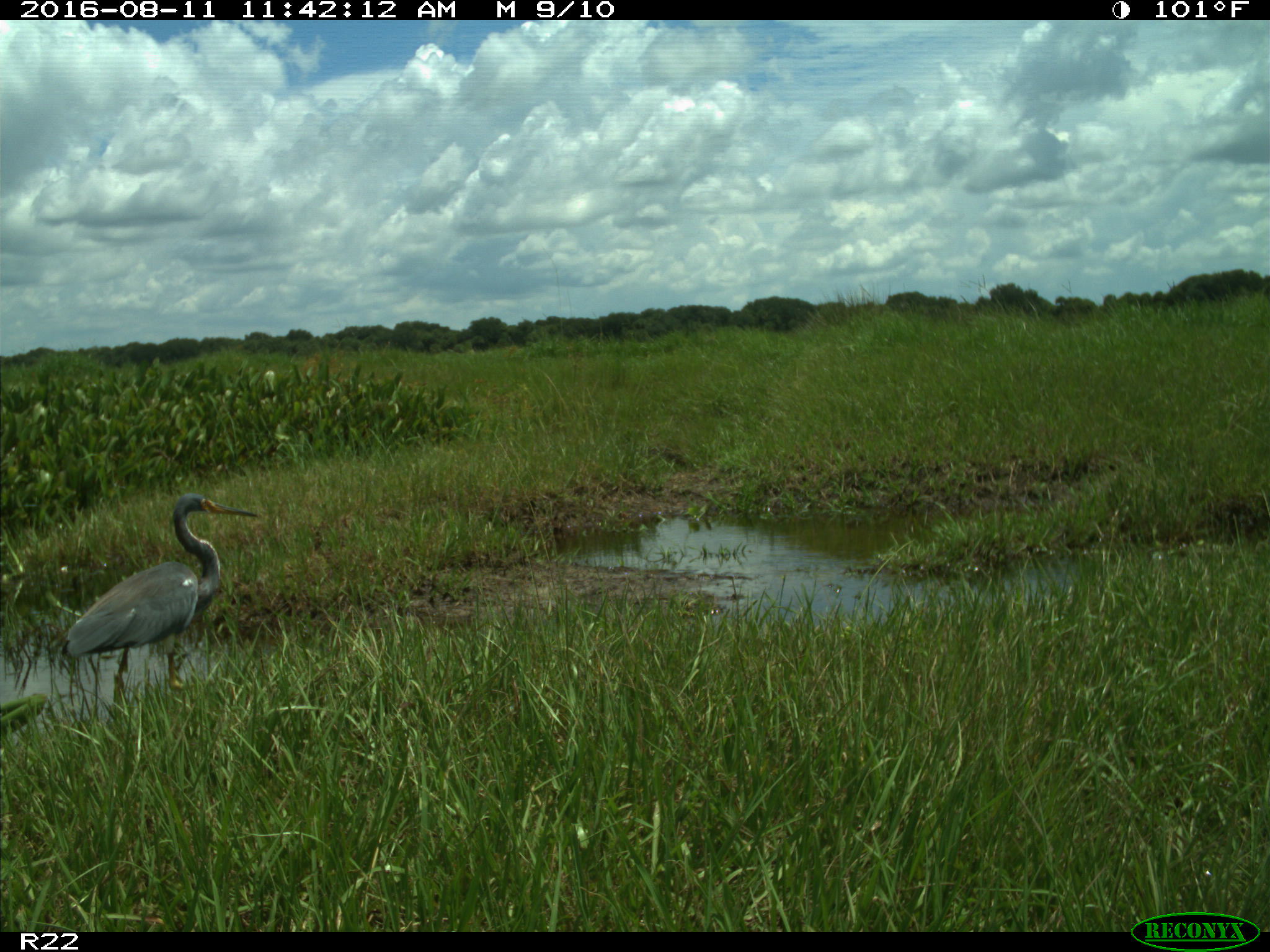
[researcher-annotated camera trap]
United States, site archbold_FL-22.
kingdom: Animalia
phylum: Chordata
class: Aves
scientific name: Aves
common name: birds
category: unidentified bird